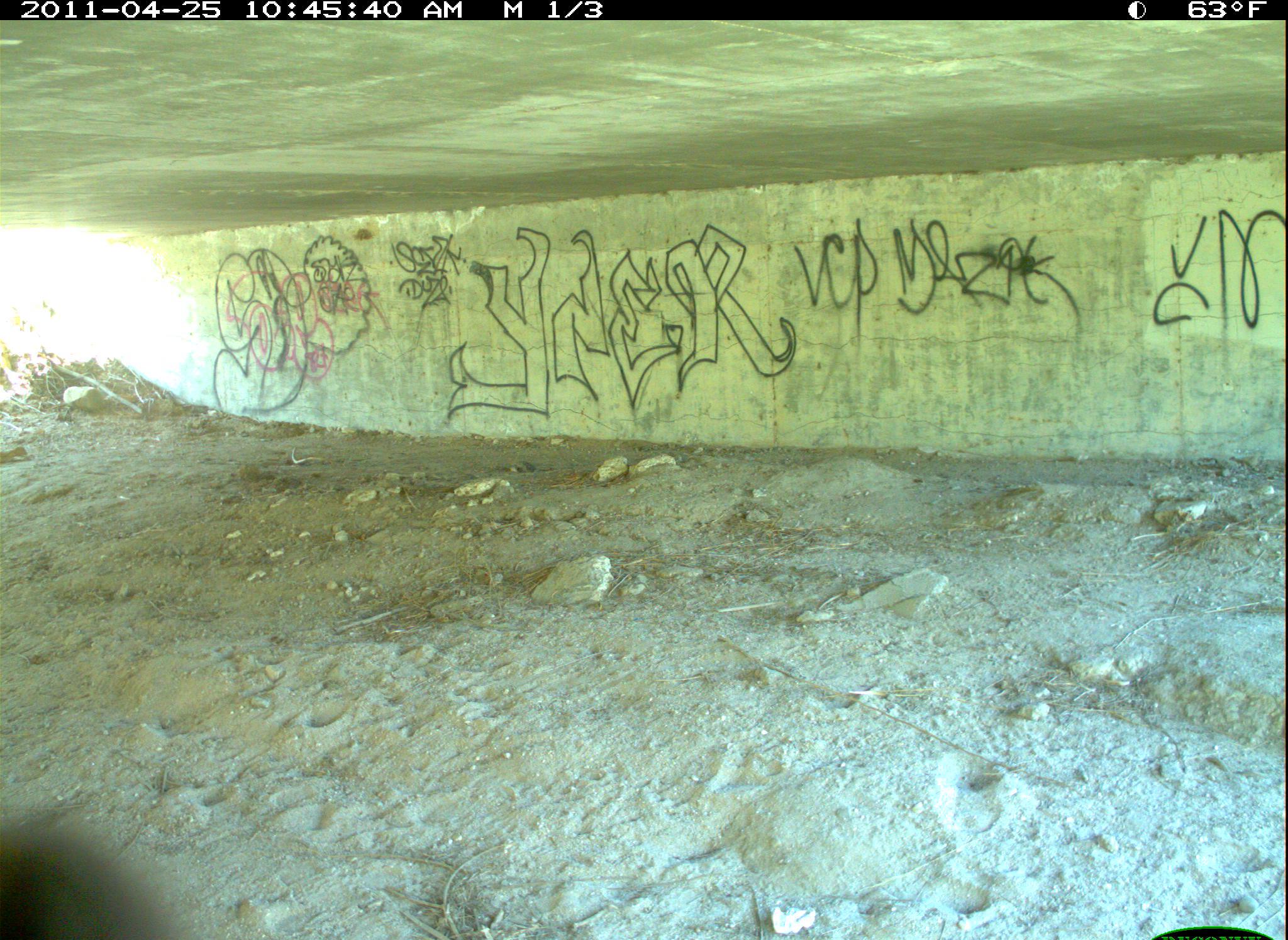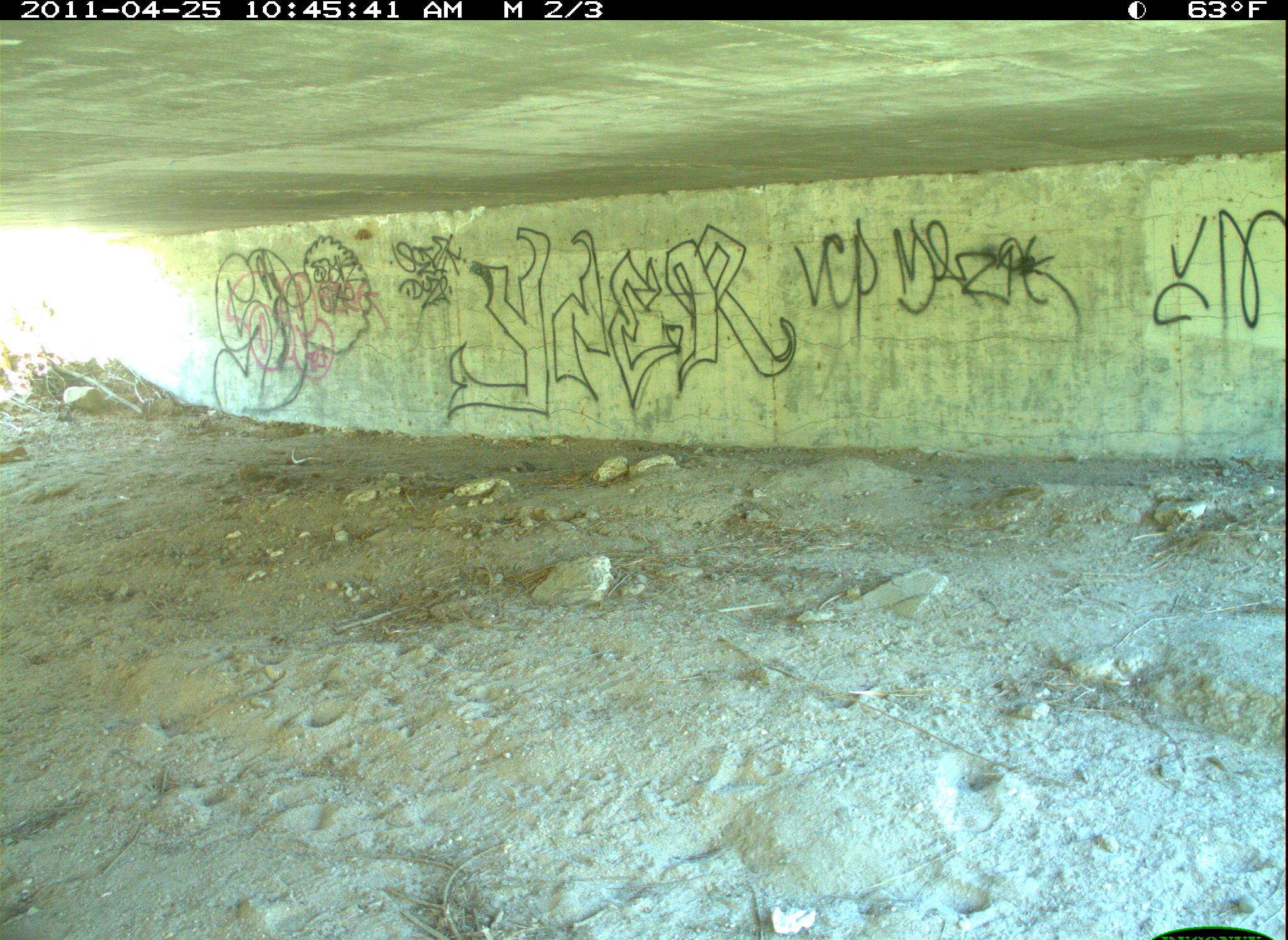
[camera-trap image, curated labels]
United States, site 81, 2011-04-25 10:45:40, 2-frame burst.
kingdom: Animalia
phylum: Chordata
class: Aves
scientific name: Aves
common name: bird